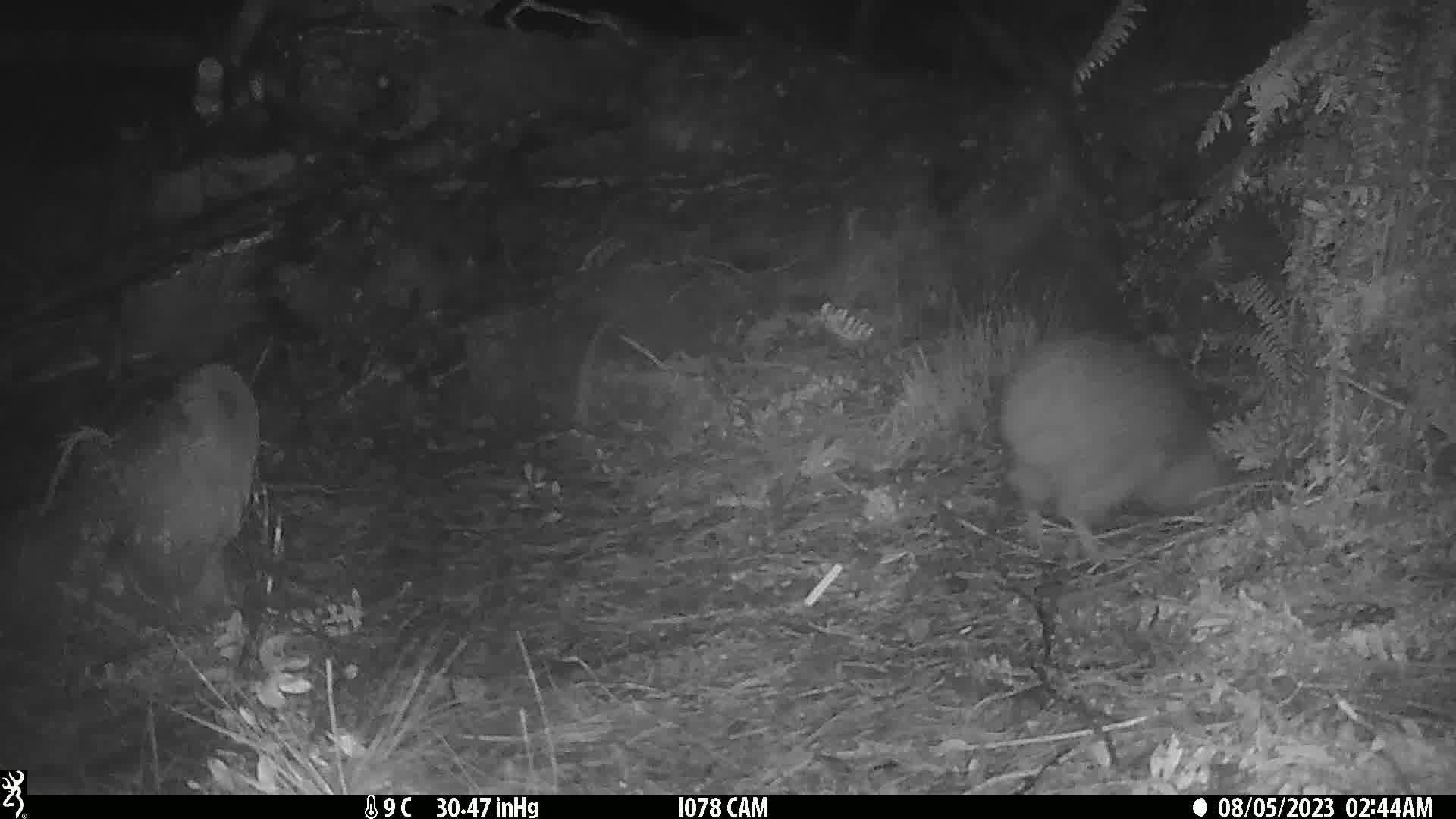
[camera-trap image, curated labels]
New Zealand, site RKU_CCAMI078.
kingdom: Animalia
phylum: Chordata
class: Aves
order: Apterygiformes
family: Apterygidae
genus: Apteryx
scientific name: Apteryx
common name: kiwi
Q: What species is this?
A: Kiwi (Apteryx).